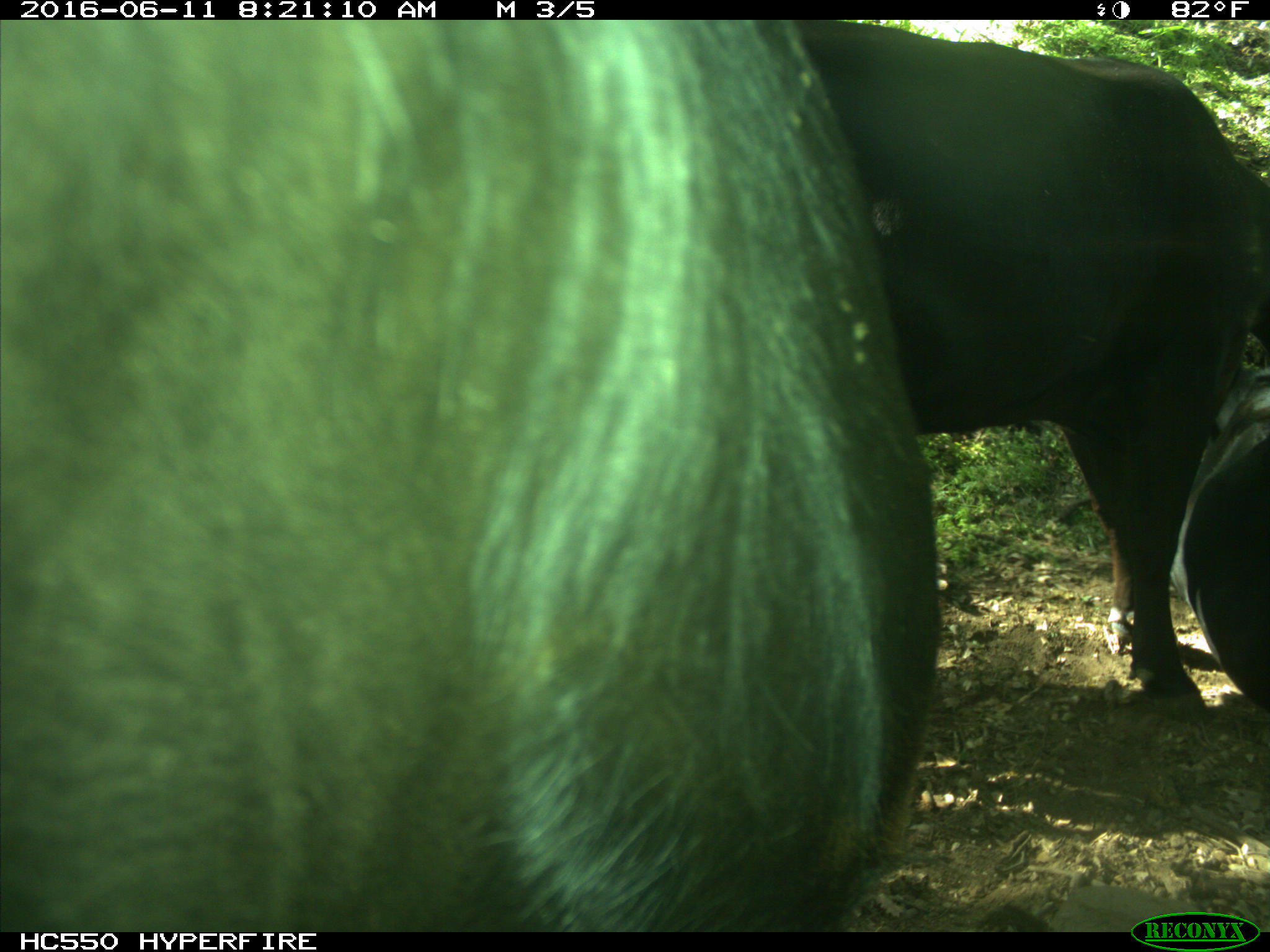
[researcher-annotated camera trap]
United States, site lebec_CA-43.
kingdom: Animalia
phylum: Chordata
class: Mammalia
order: Artiodactyla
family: Bovidae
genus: Bos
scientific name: Bos taurus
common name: domestic cow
Bos taurus (domestic cow).